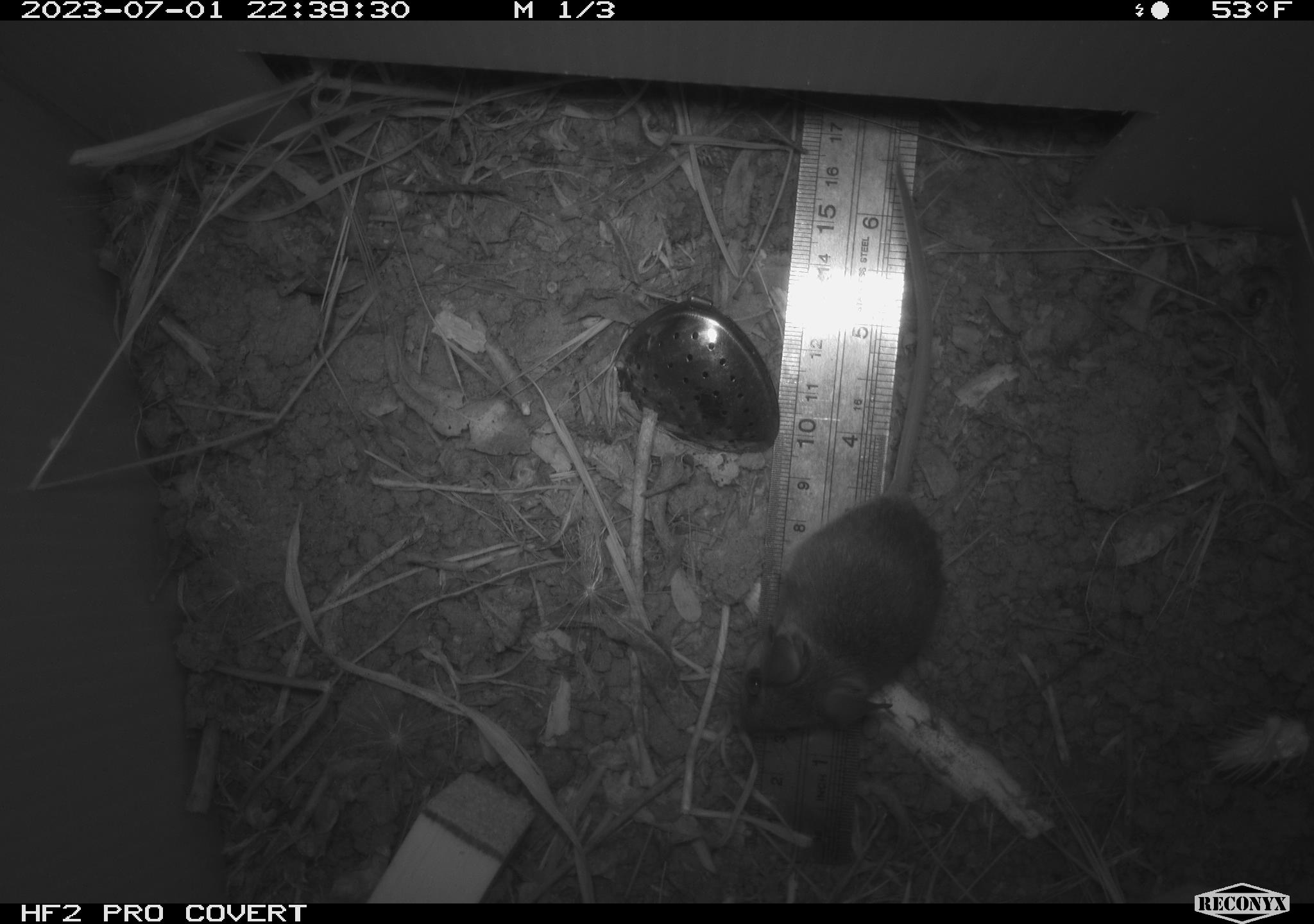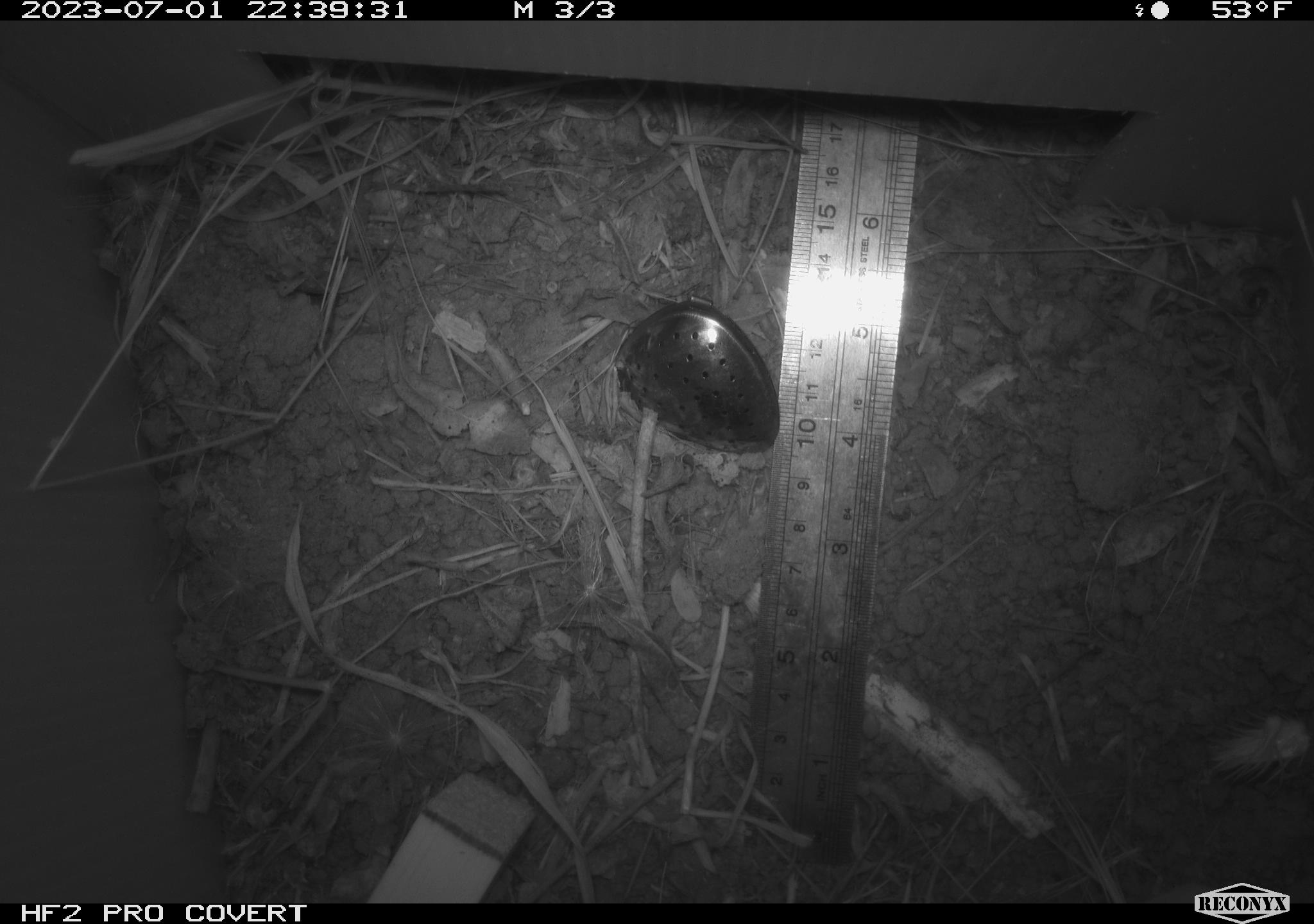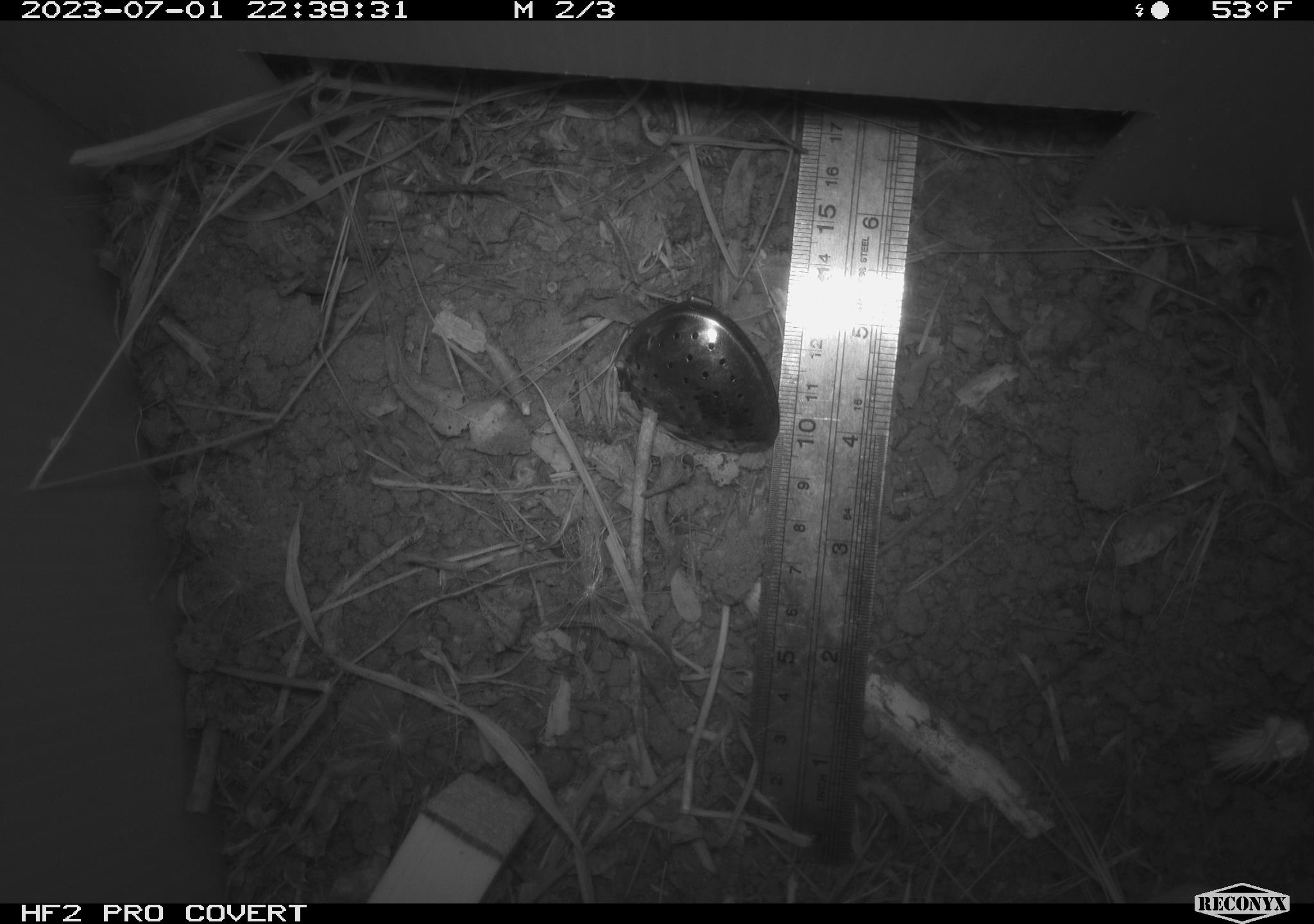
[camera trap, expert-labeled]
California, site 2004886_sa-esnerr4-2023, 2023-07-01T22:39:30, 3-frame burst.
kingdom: Animalia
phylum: Chordata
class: Mammalia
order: Rodentia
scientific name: Rodentia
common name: mouse species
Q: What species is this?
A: Mouse species (Rodentia).